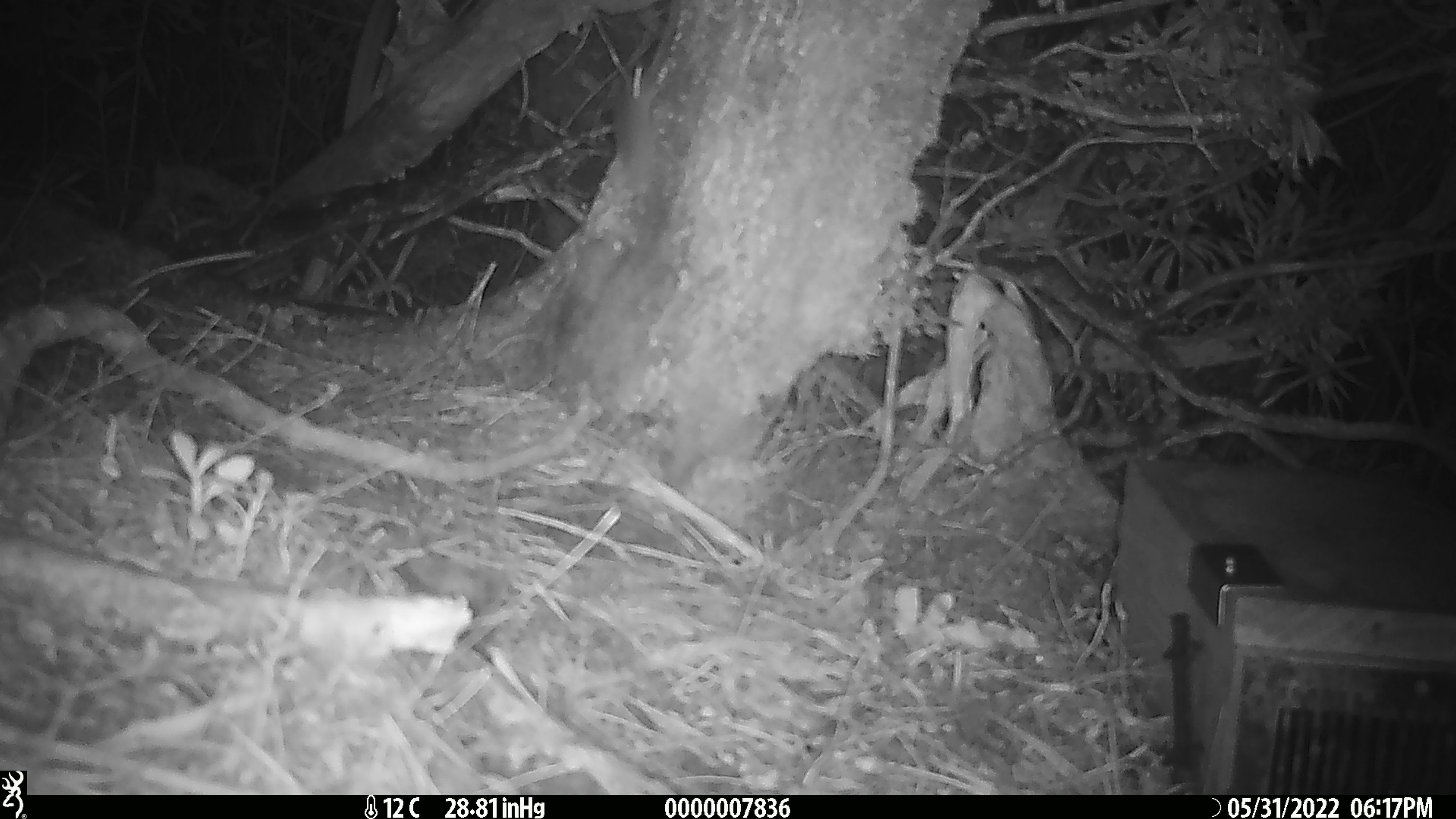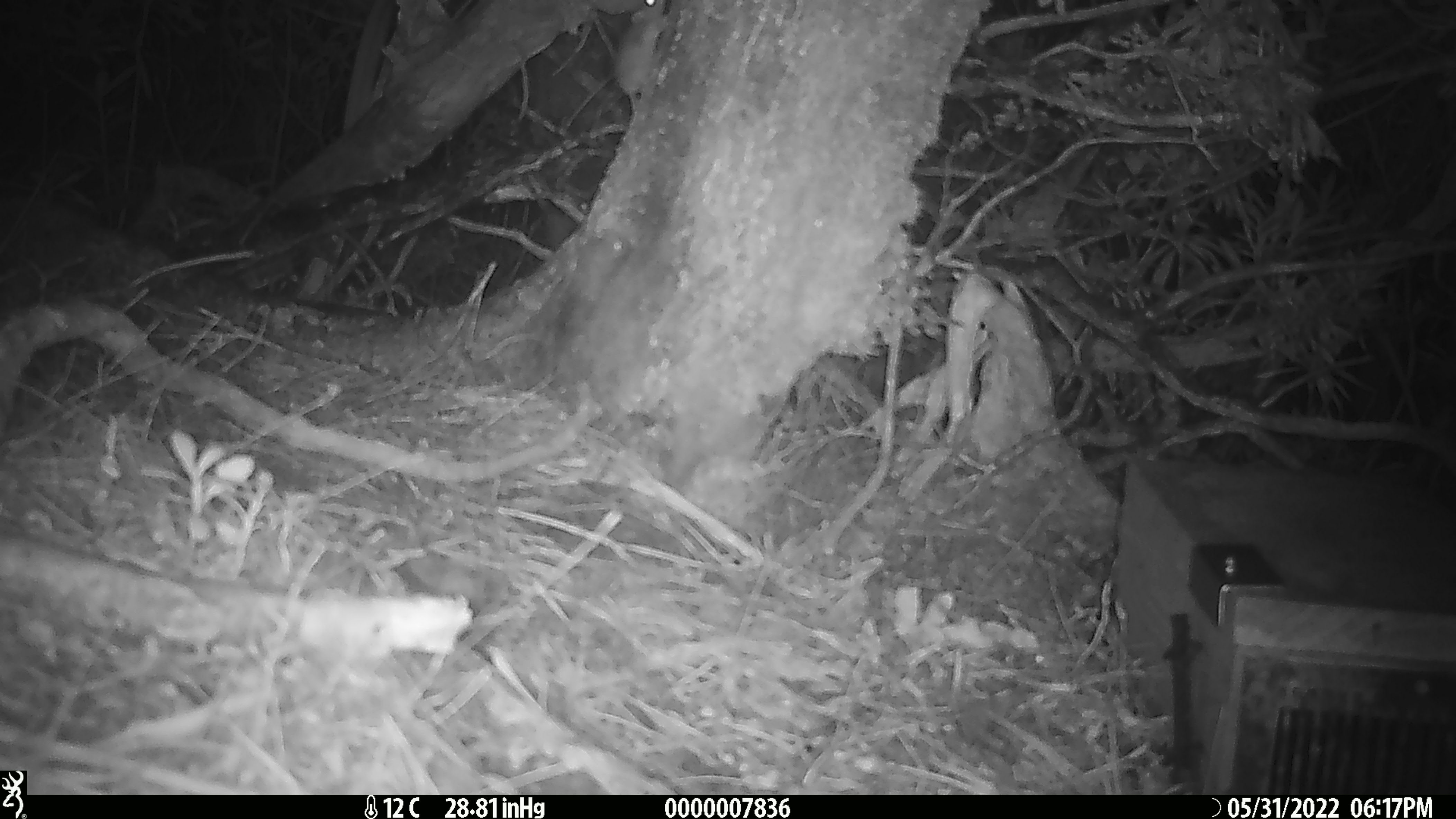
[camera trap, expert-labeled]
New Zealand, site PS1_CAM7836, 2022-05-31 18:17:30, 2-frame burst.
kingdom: Animalia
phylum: Chordata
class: Mammalia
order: Rodentia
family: Muridae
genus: Mus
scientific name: Mus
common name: mouse